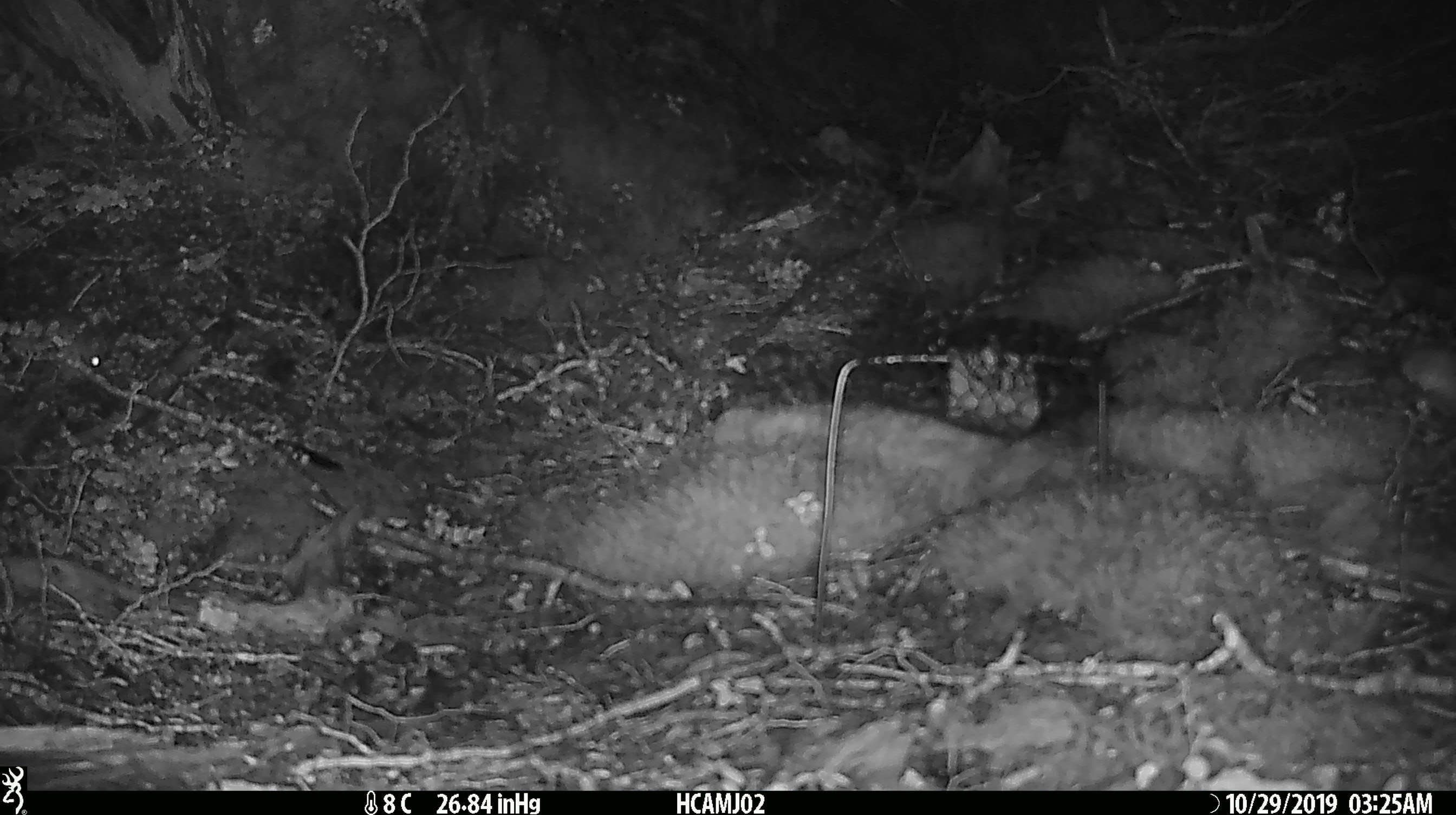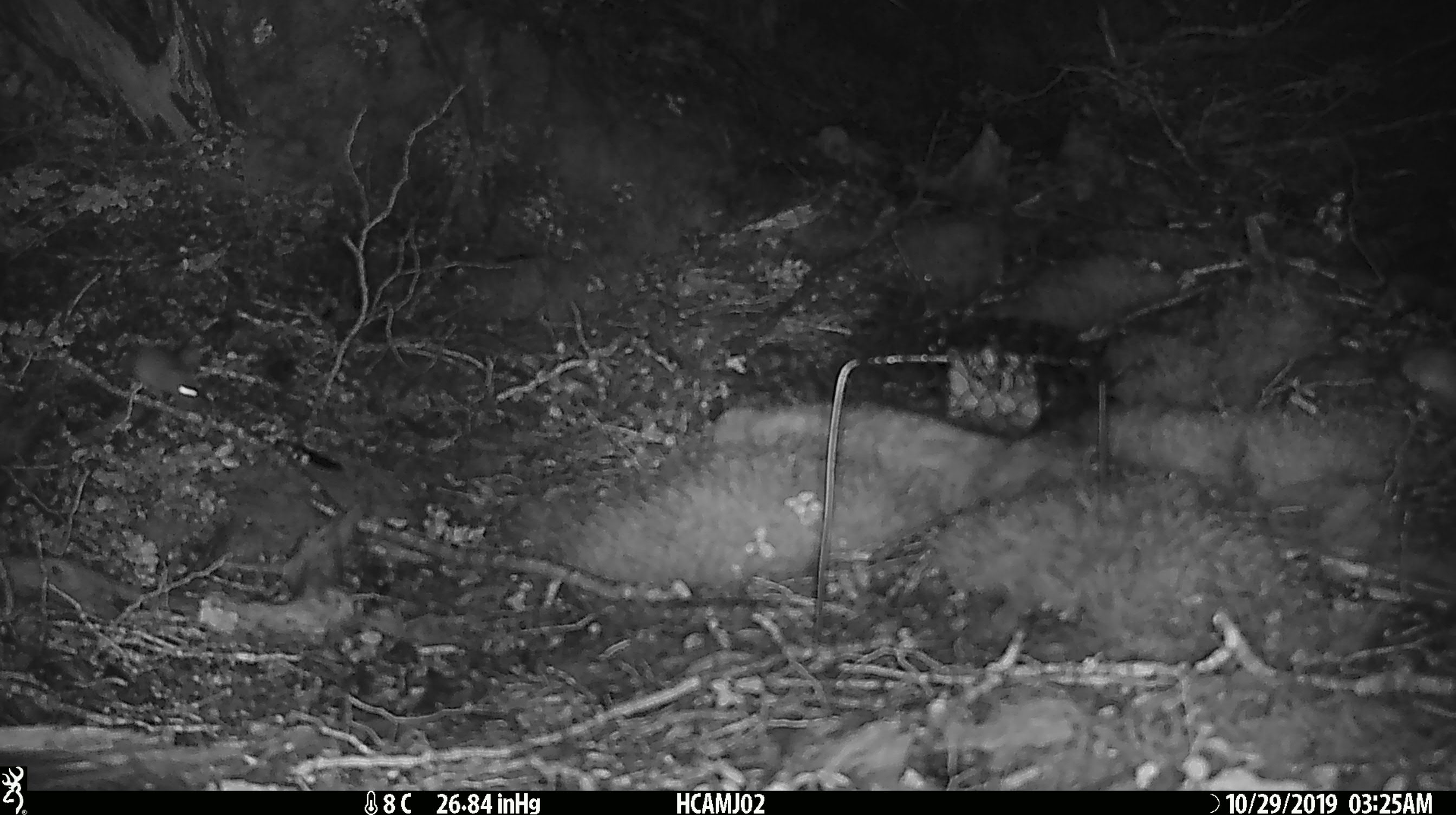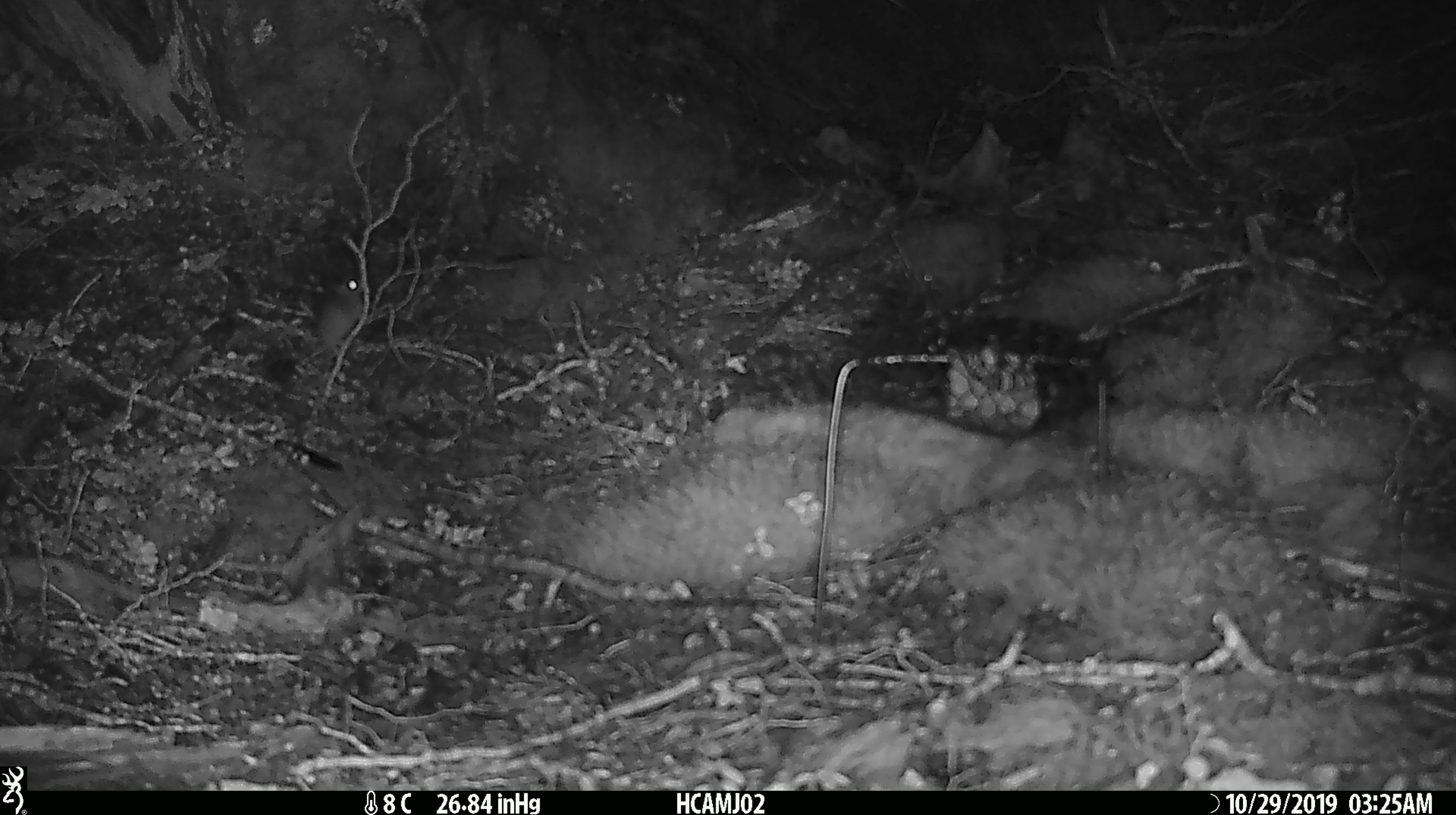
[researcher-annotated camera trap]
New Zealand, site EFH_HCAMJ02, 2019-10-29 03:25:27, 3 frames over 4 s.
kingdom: Animalia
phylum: Chordata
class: Mammalia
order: Rodentia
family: Muridae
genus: Mus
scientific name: Mus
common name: mouse